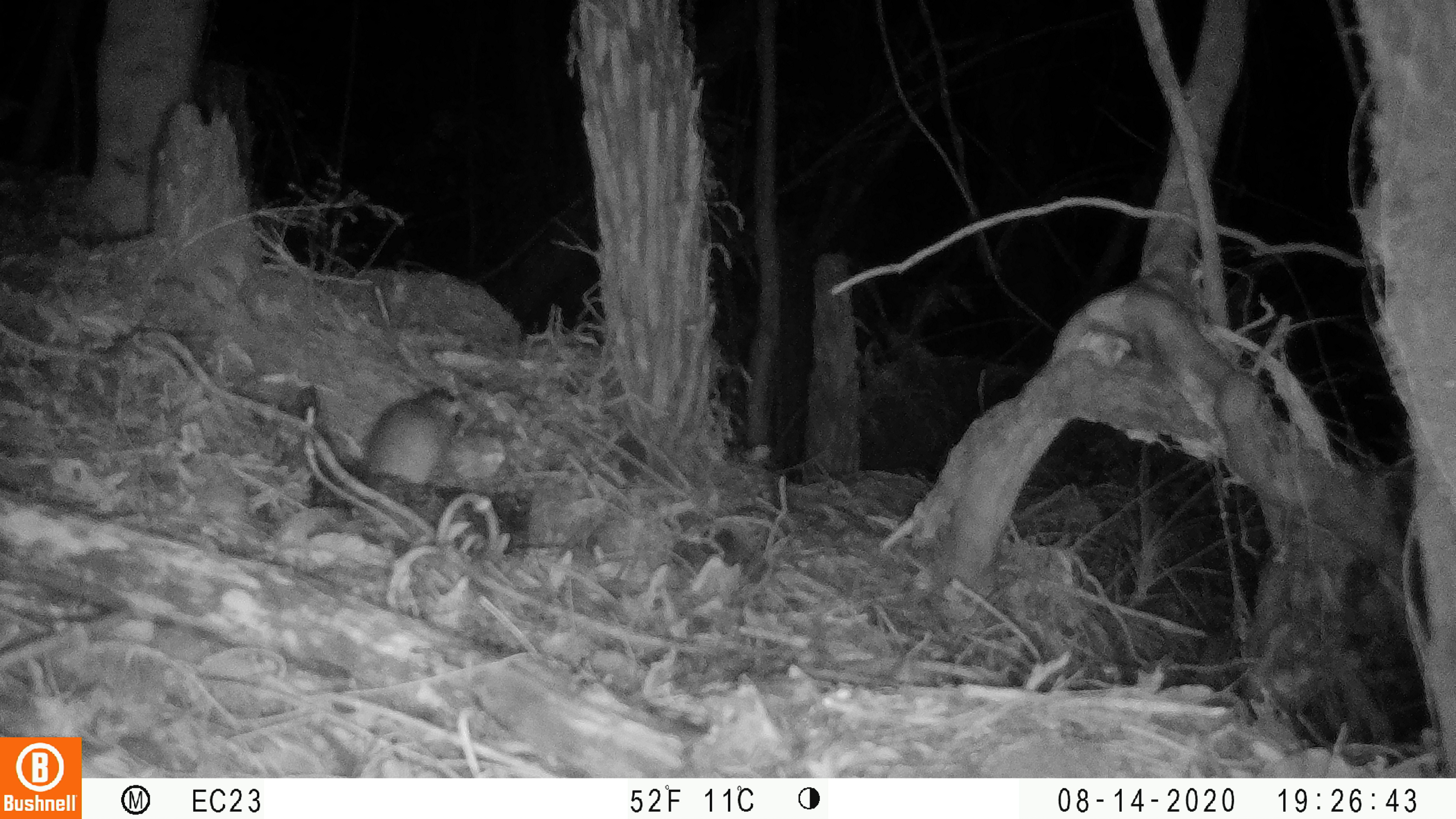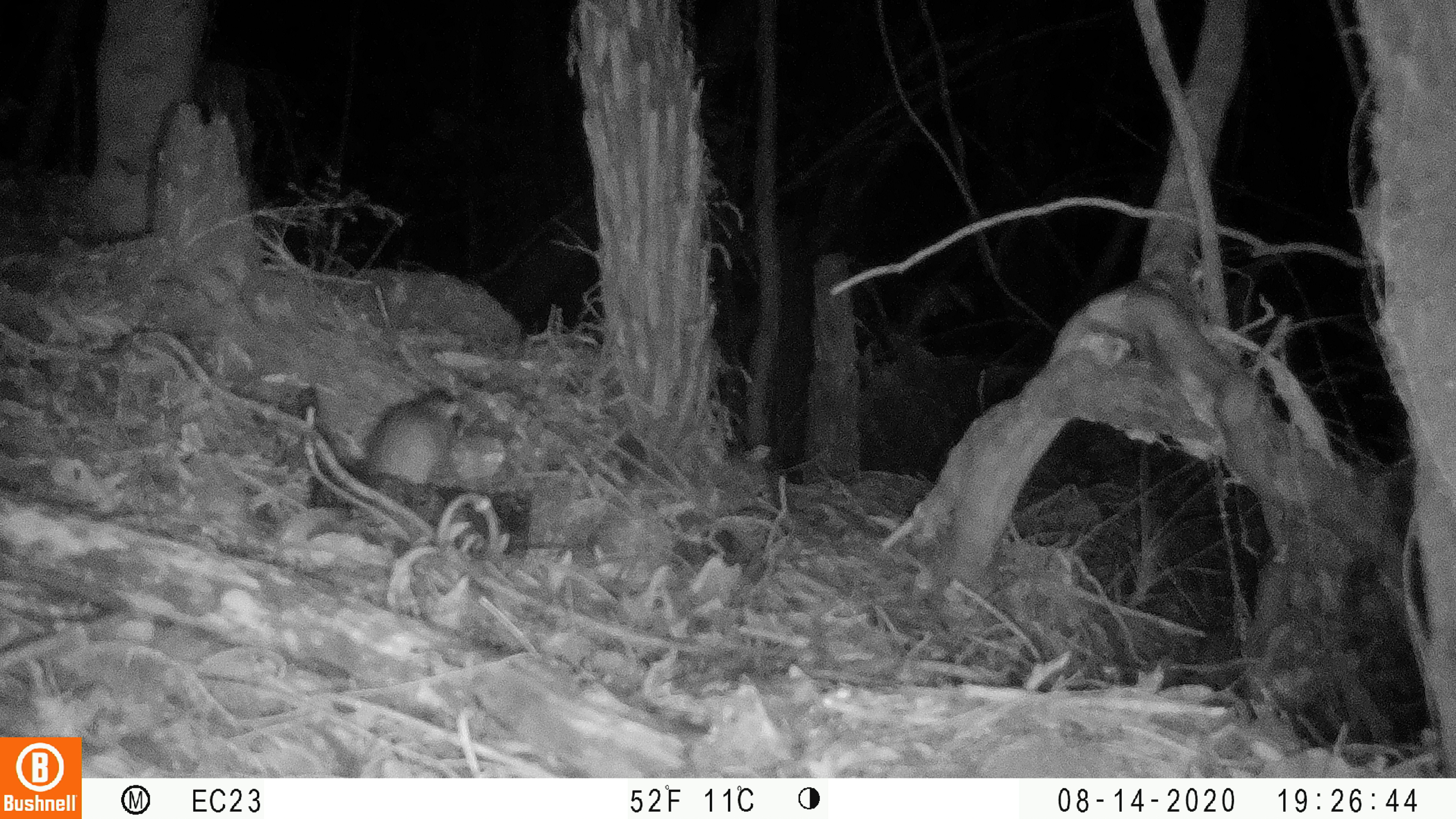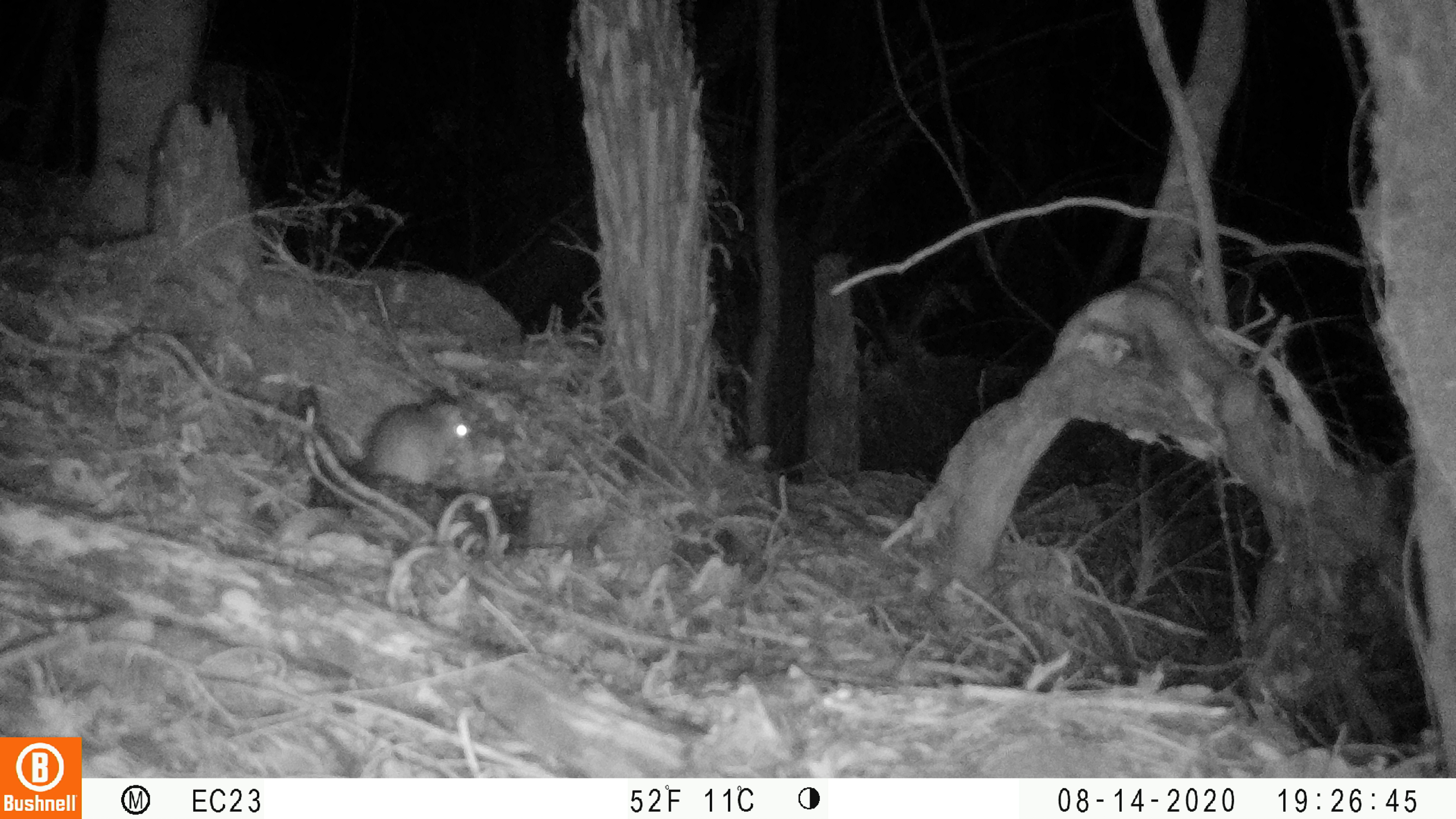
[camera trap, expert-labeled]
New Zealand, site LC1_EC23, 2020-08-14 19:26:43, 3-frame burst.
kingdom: Animalia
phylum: Chordata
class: Mammalia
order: Rodentia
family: Muridae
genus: Rattus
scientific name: Rattus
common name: rat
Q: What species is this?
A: Rat (Rattus).